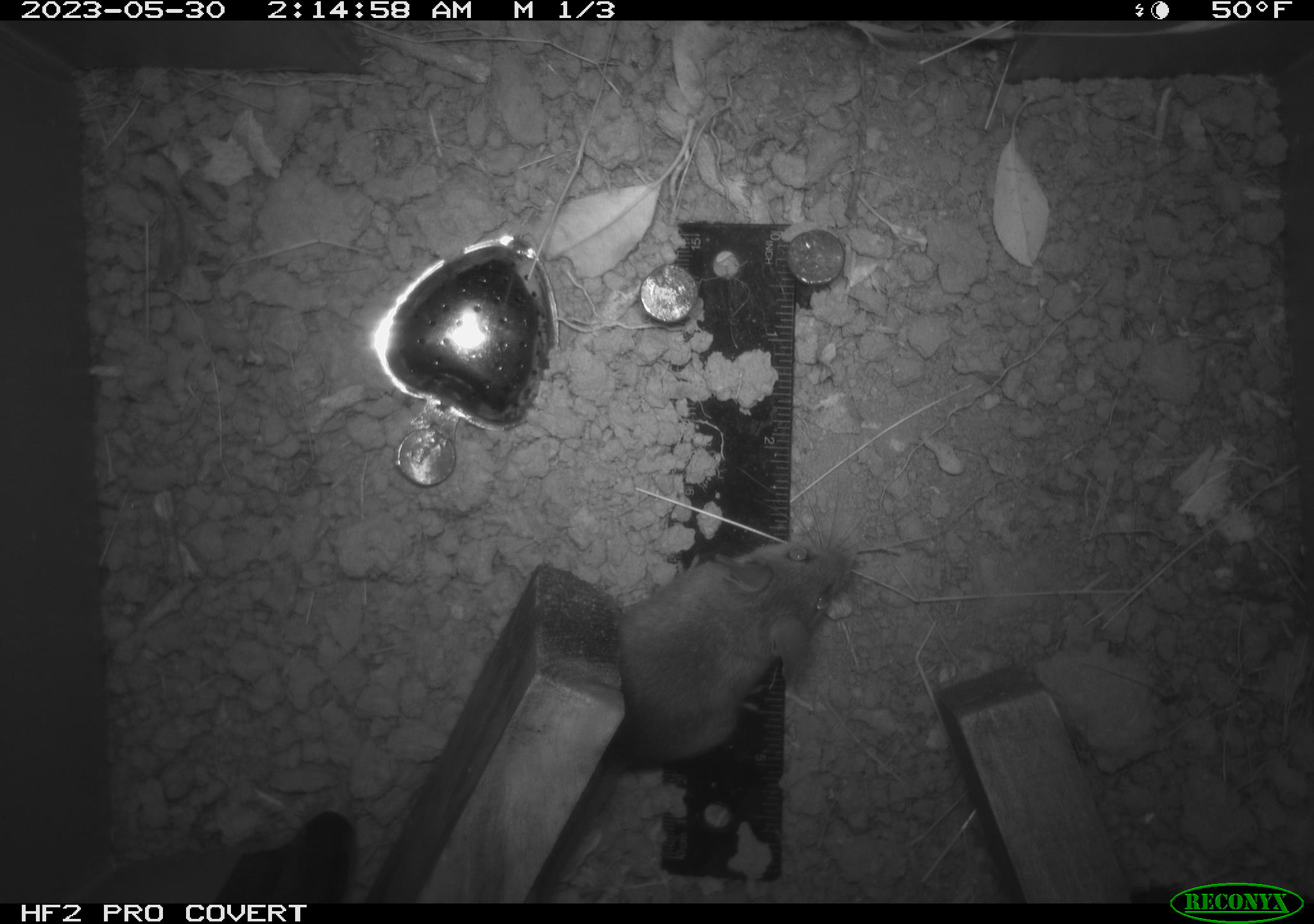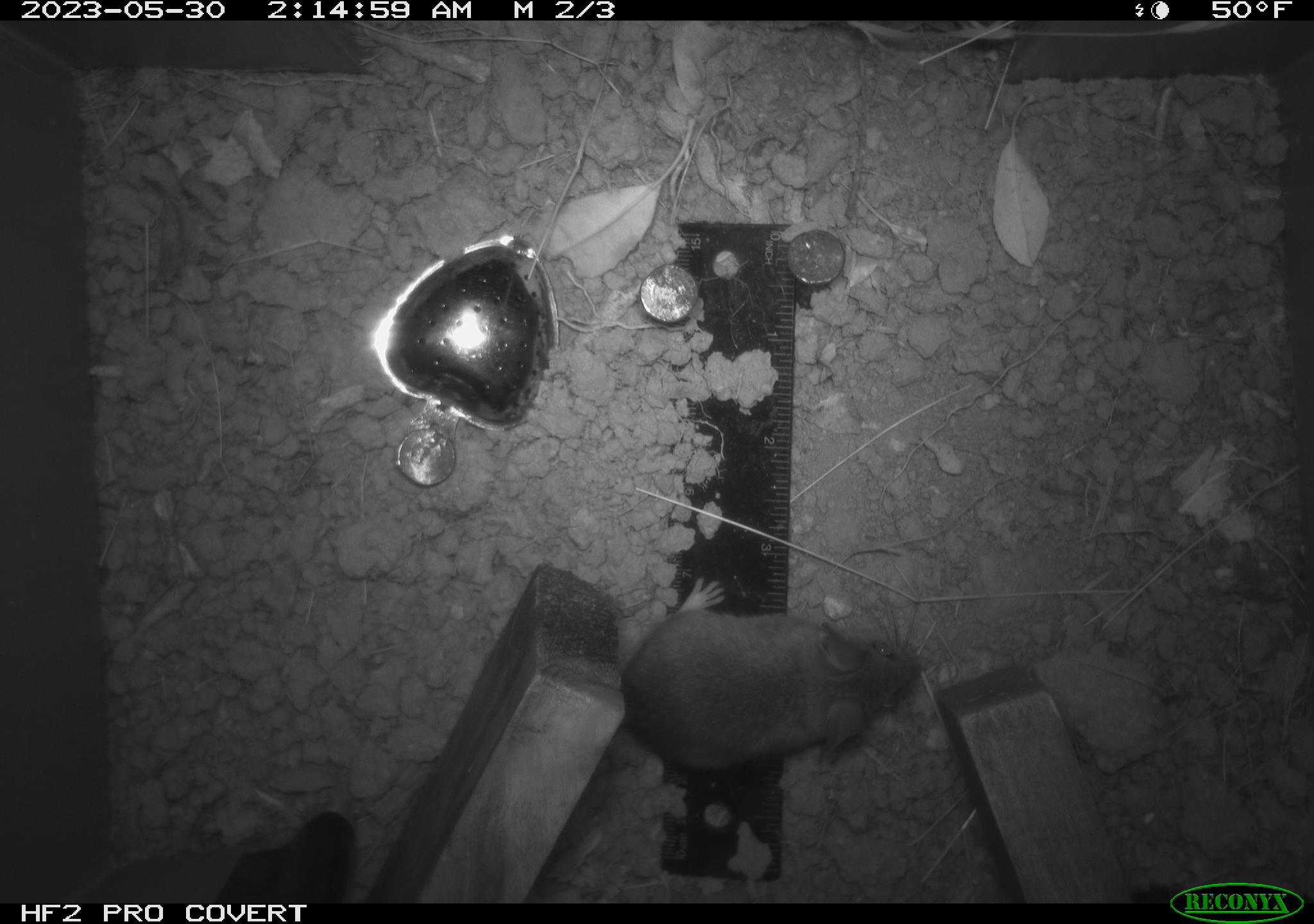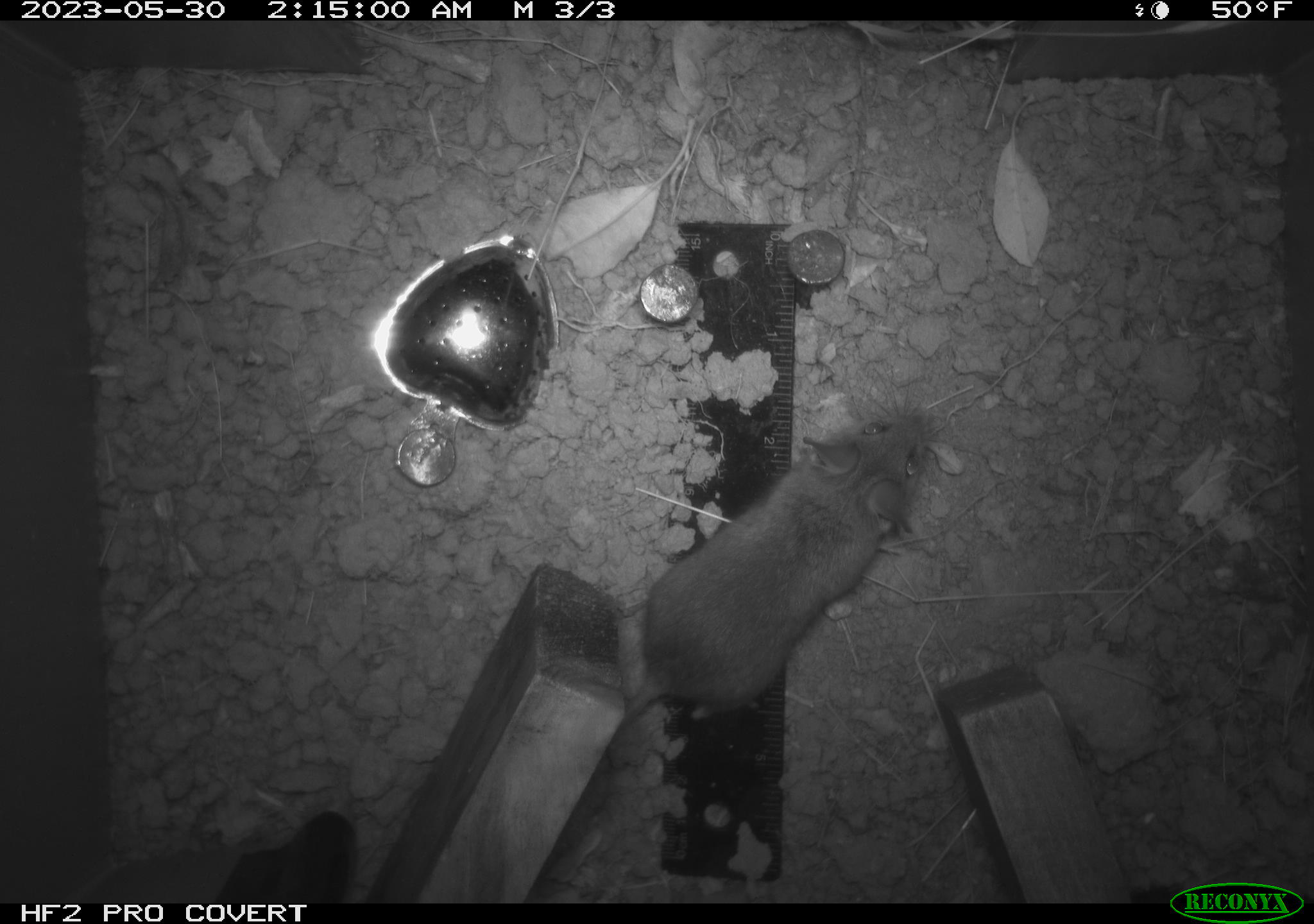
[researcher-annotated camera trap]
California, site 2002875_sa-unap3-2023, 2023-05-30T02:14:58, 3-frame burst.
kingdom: Animalia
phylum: Chordata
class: Mammalia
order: Rodentia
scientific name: Rodentia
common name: mouse species